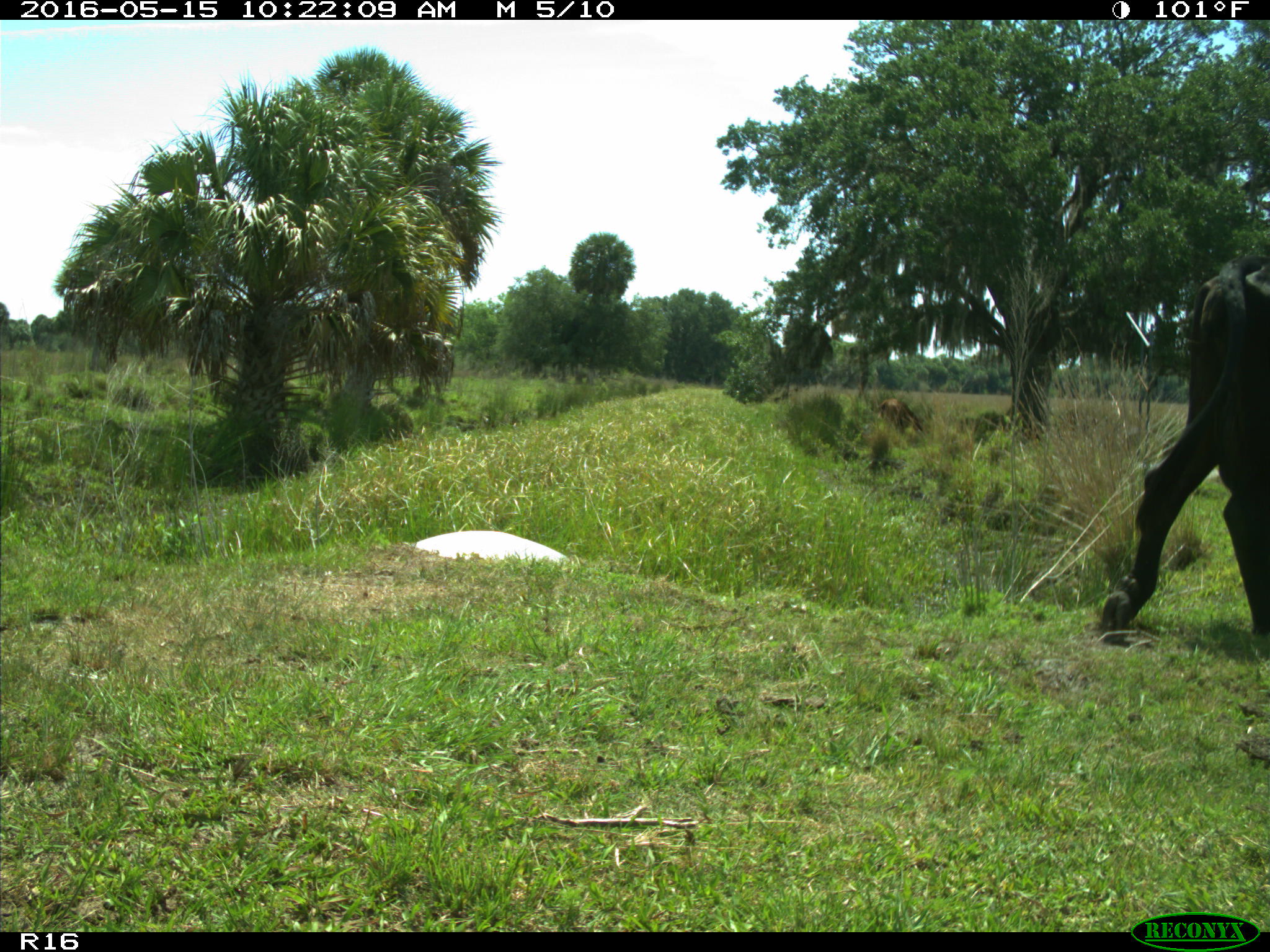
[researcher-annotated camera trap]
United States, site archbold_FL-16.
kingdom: Animalia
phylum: Chordata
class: Mammalia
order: Artiodactyla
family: Bovidae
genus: Bos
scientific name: Bos taurus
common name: domestic cow